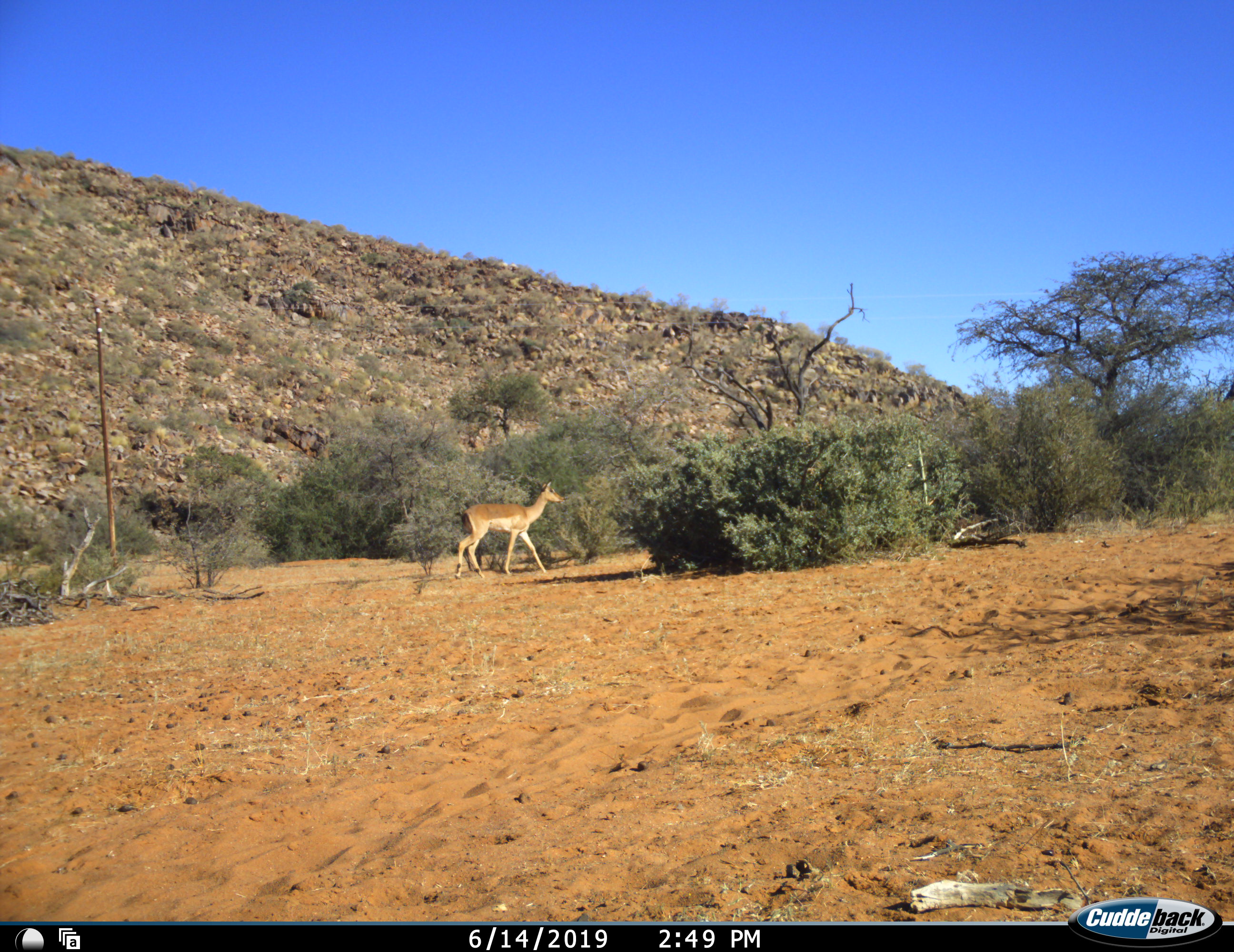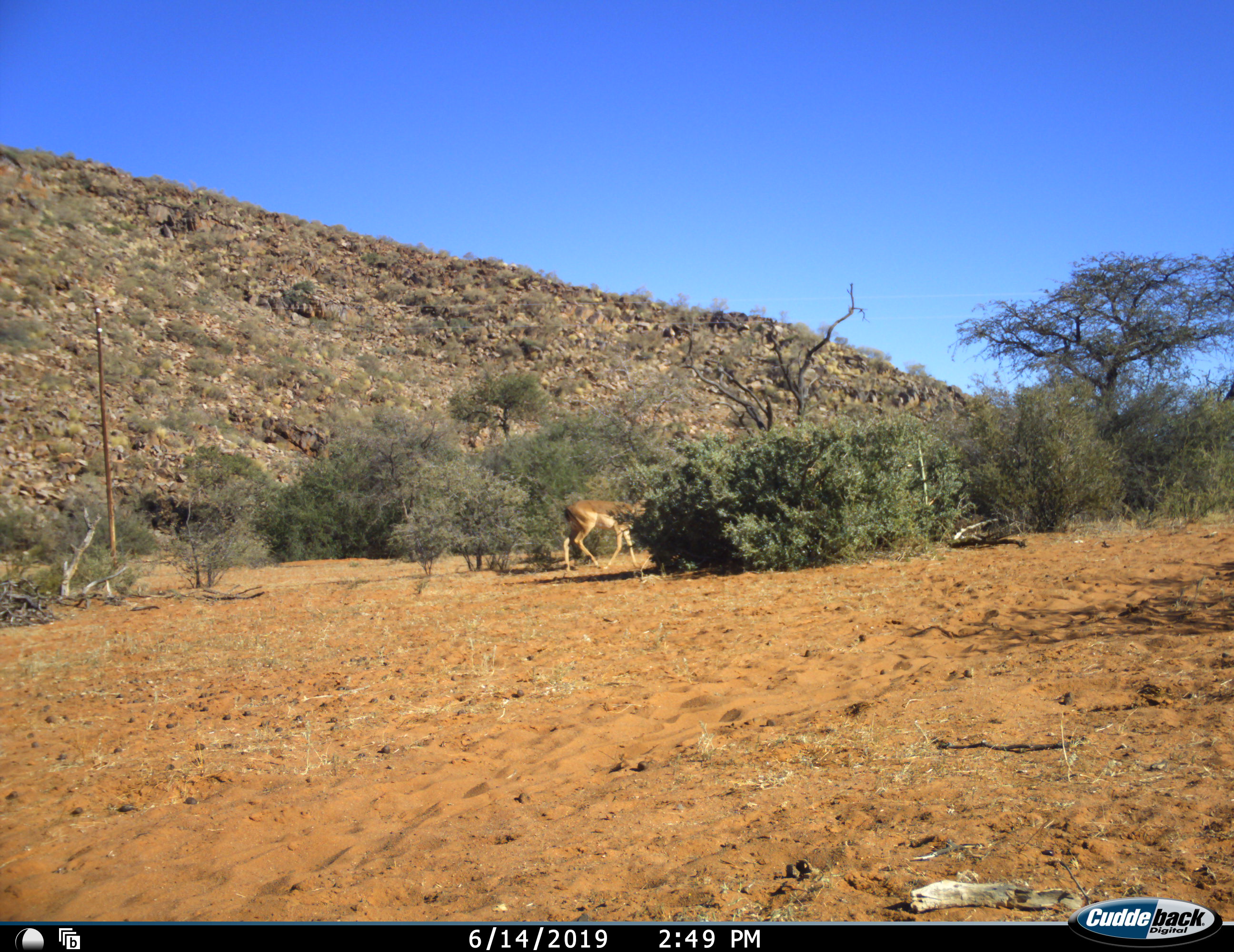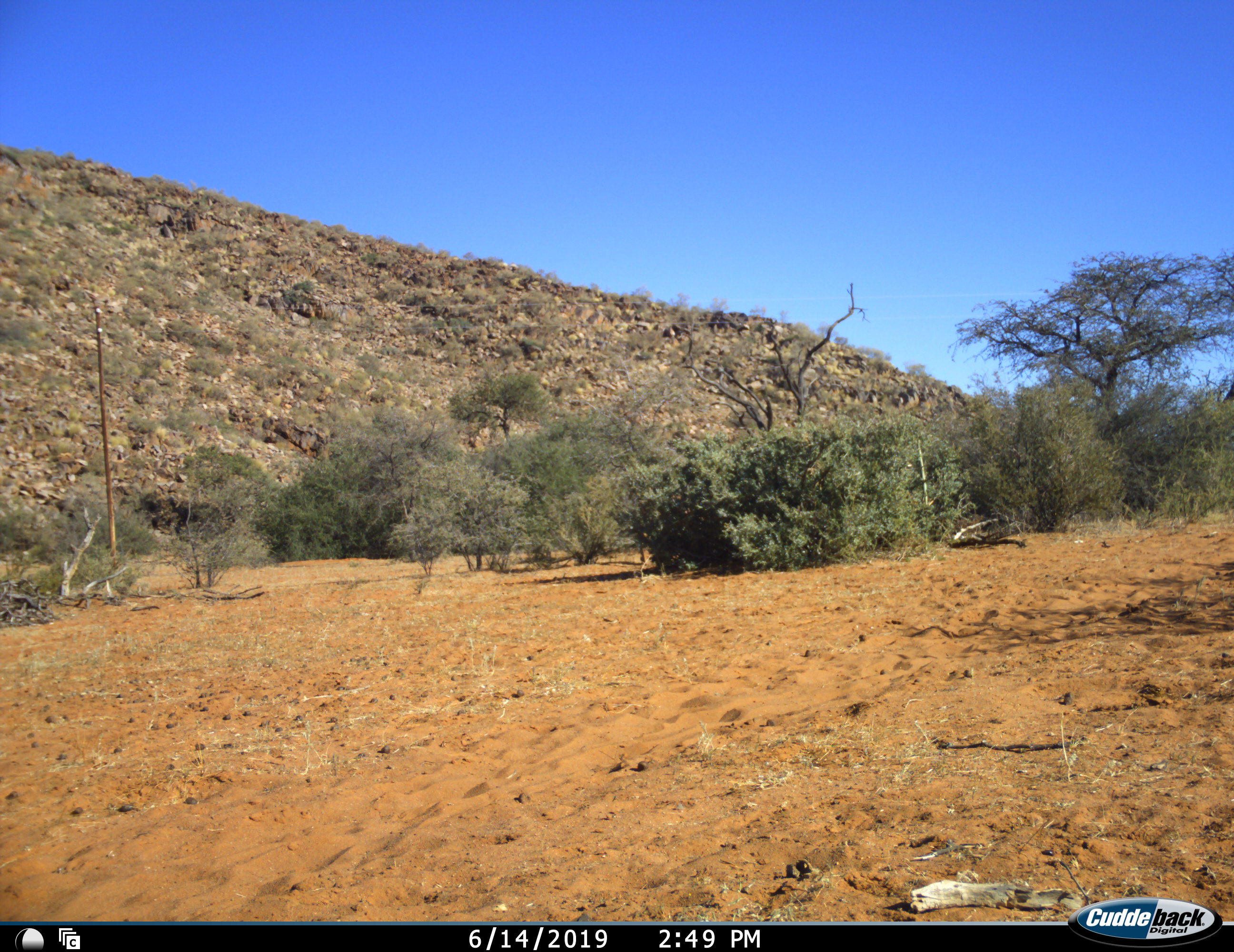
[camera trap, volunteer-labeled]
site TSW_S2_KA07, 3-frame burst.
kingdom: Animalia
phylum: Chordata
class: Mammalia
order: Artiodactyla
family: Bovidae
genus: Aepyceros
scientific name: Aepyceros melampus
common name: impala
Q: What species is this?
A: Impala (Aepyceros melampus).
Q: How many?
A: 1.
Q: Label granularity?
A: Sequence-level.